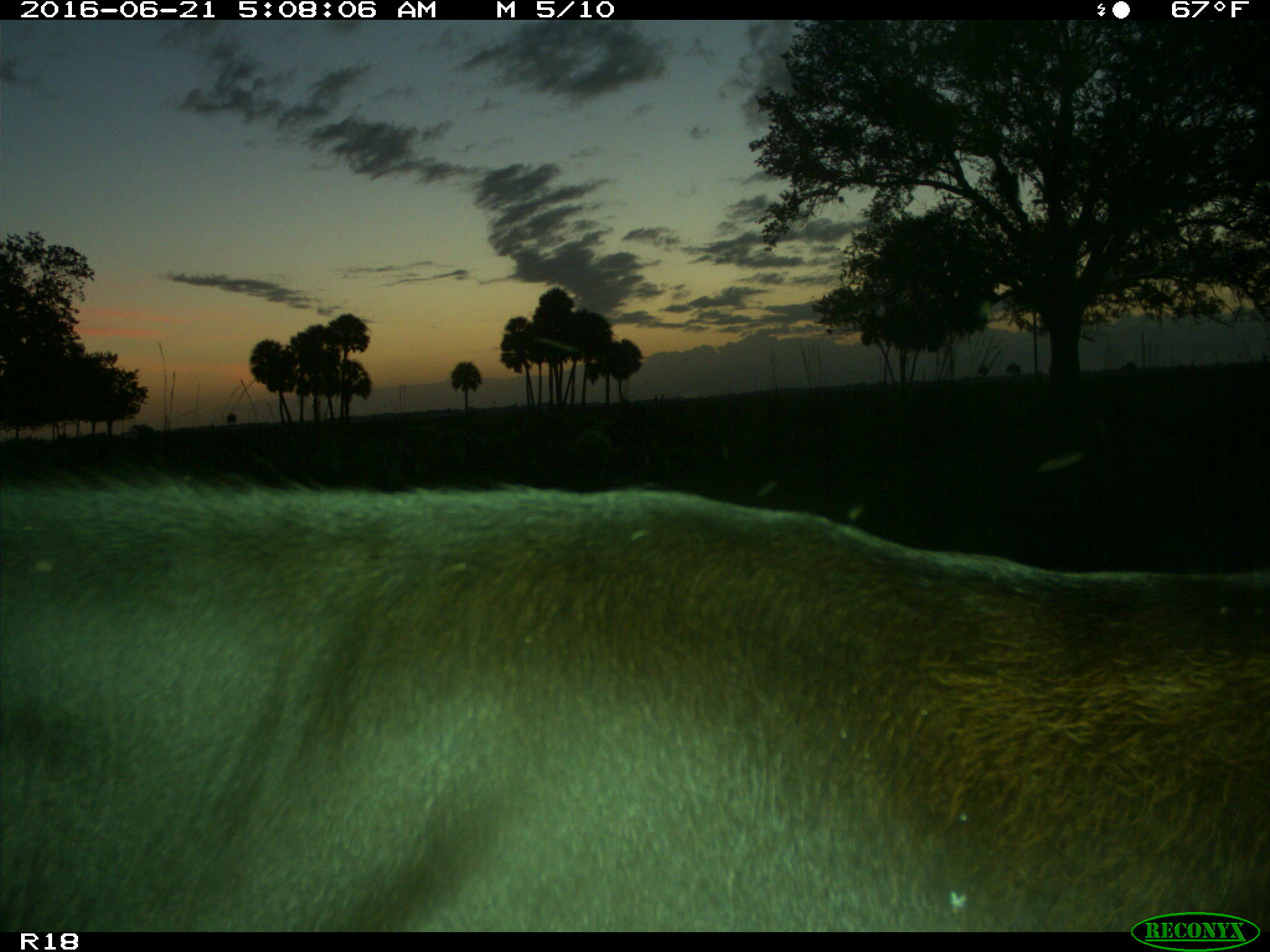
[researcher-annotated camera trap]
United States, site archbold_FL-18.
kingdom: Animalia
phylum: Chordata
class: Mammalia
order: Artiodactyla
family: Bovidae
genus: Bos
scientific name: Bos taurus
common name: domestic cow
Bos taurus (domestic cow).